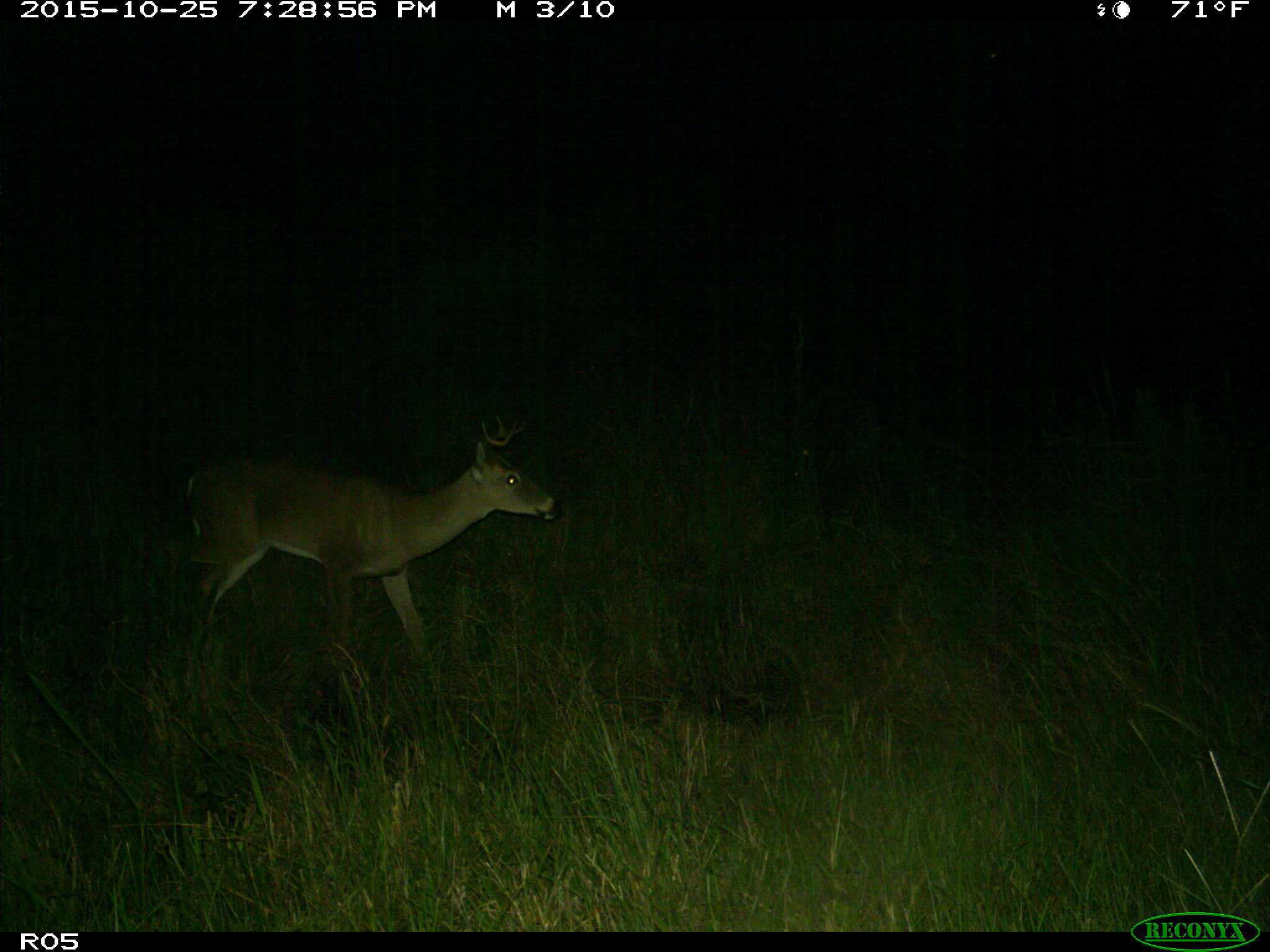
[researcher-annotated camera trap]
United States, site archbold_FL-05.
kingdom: Animalia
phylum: Chordata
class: Mammalia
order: Artiodactyla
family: Cervidae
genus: Odocoileus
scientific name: Odocoileus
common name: deer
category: unidentified deer